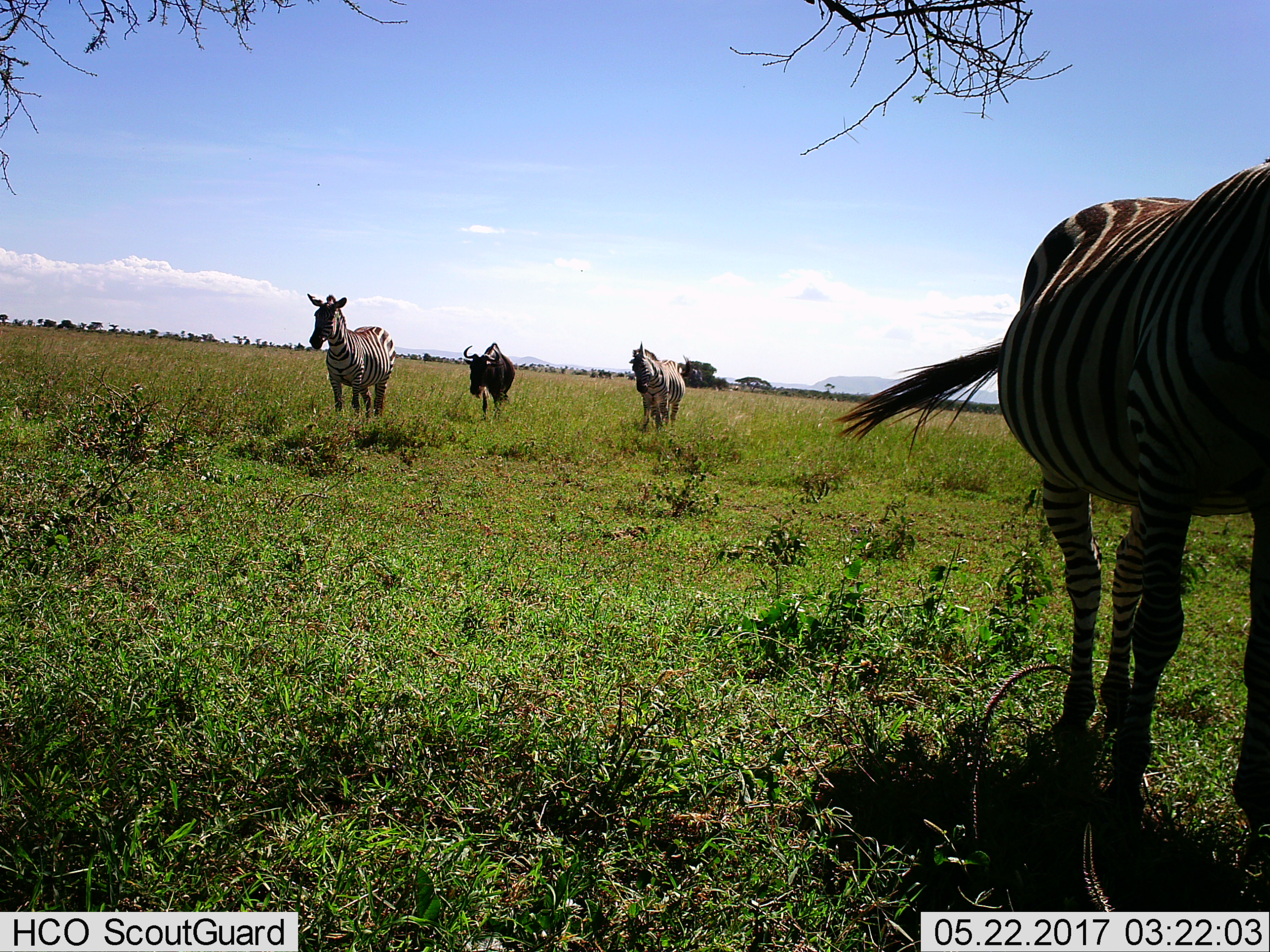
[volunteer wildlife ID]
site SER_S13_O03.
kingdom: Animalia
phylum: Chordata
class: Mammalia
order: Perissodactyla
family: Equidae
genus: Equus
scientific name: Equus quagga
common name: plains zebra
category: zebraplains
Zebraplains (plains zebra) (Equus quagga), count 3. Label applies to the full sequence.